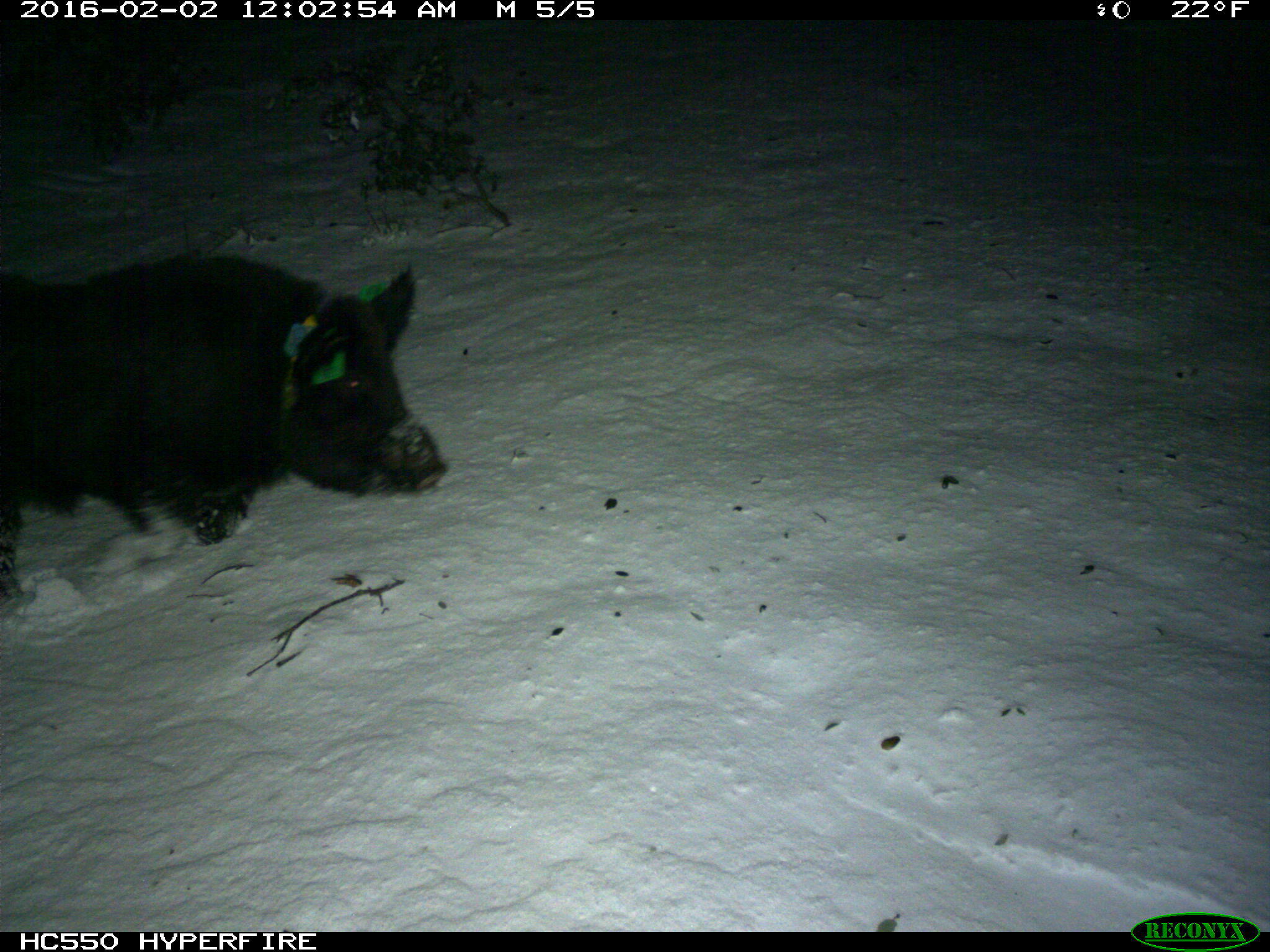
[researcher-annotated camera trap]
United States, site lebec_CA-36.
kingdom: Animalia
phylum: Chordata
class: Mammalia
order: Artiodactyla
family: Suidae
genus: Sus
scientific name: Sus scrofa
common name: wild boar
Sus scrofa (wild boar).